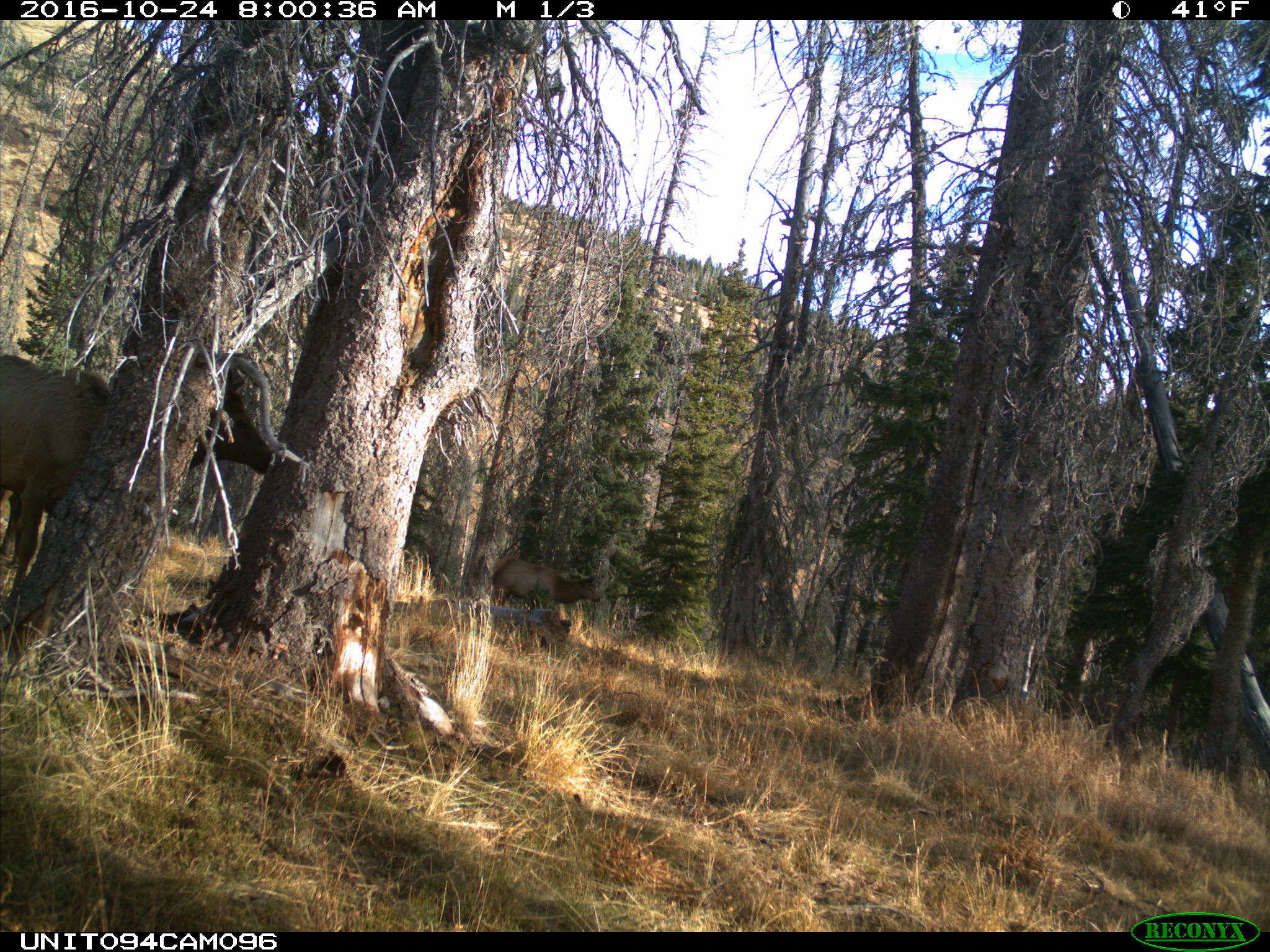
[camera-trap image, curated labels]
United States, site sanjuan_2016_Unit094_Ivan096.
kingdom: Animalia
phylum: Chordata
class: Mammalia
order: Artiodactyla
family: Cervidae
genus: Cervus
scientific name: Cervus elaphus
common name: red deer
Cervus elaphus (red deer).